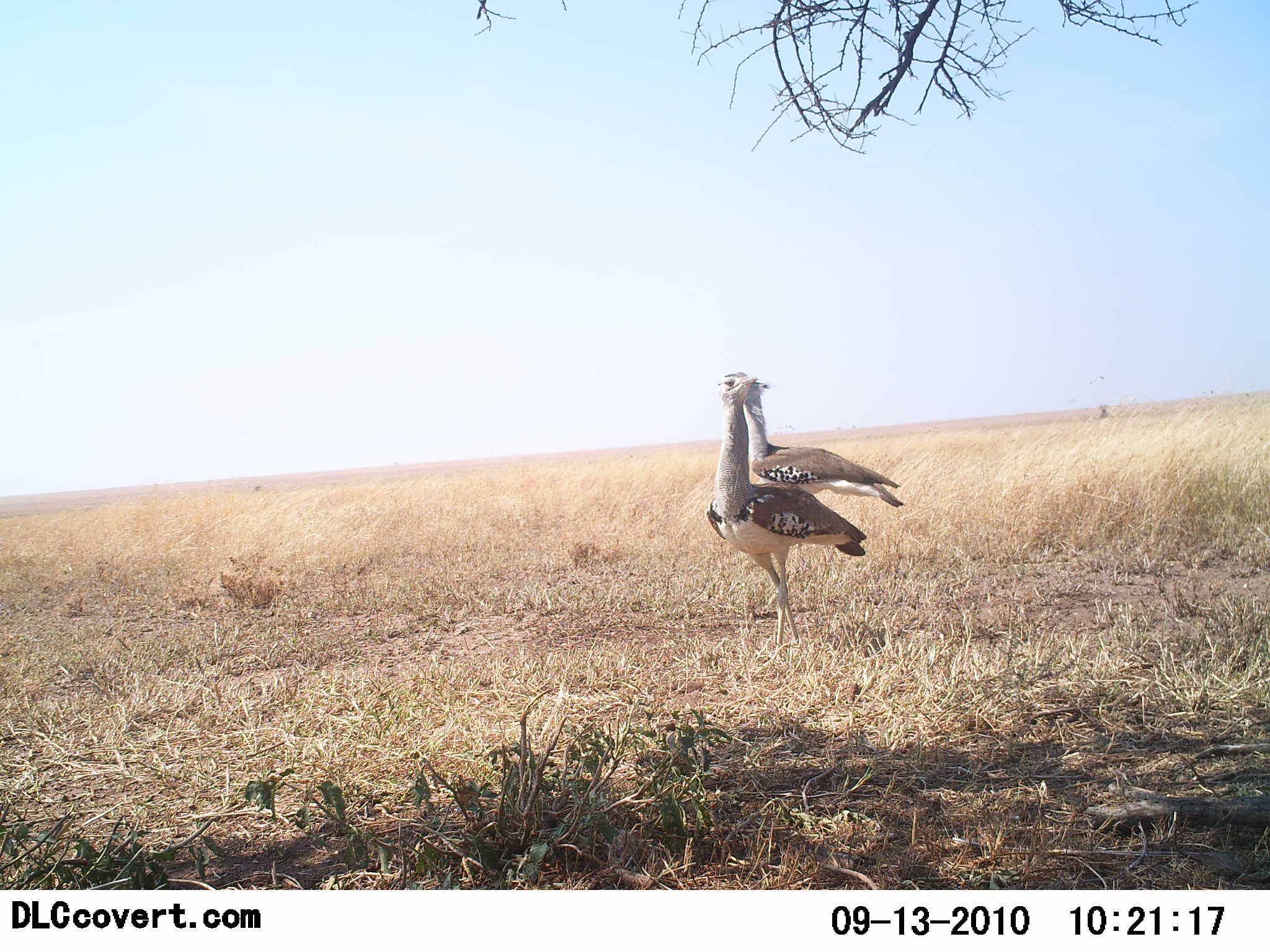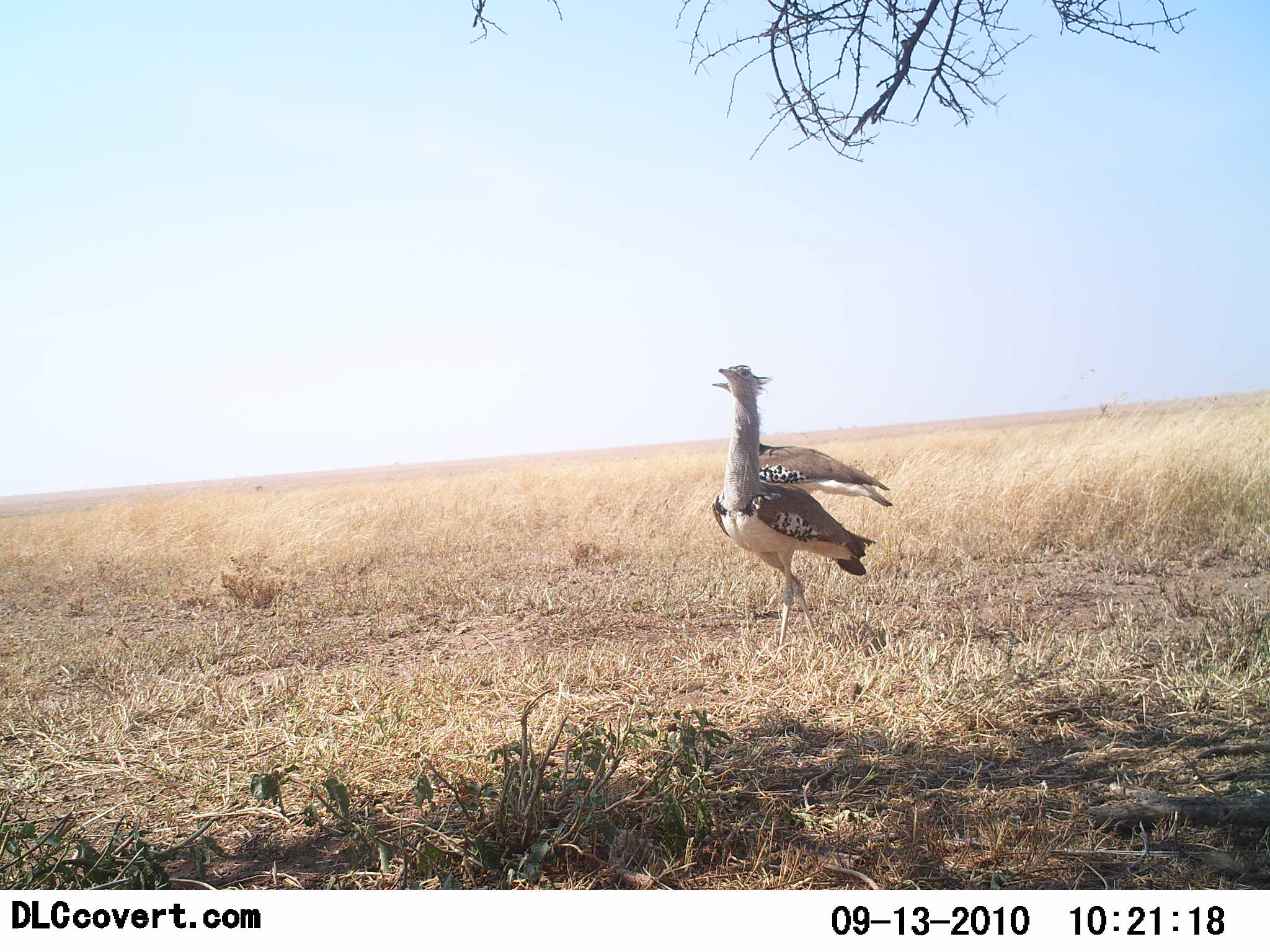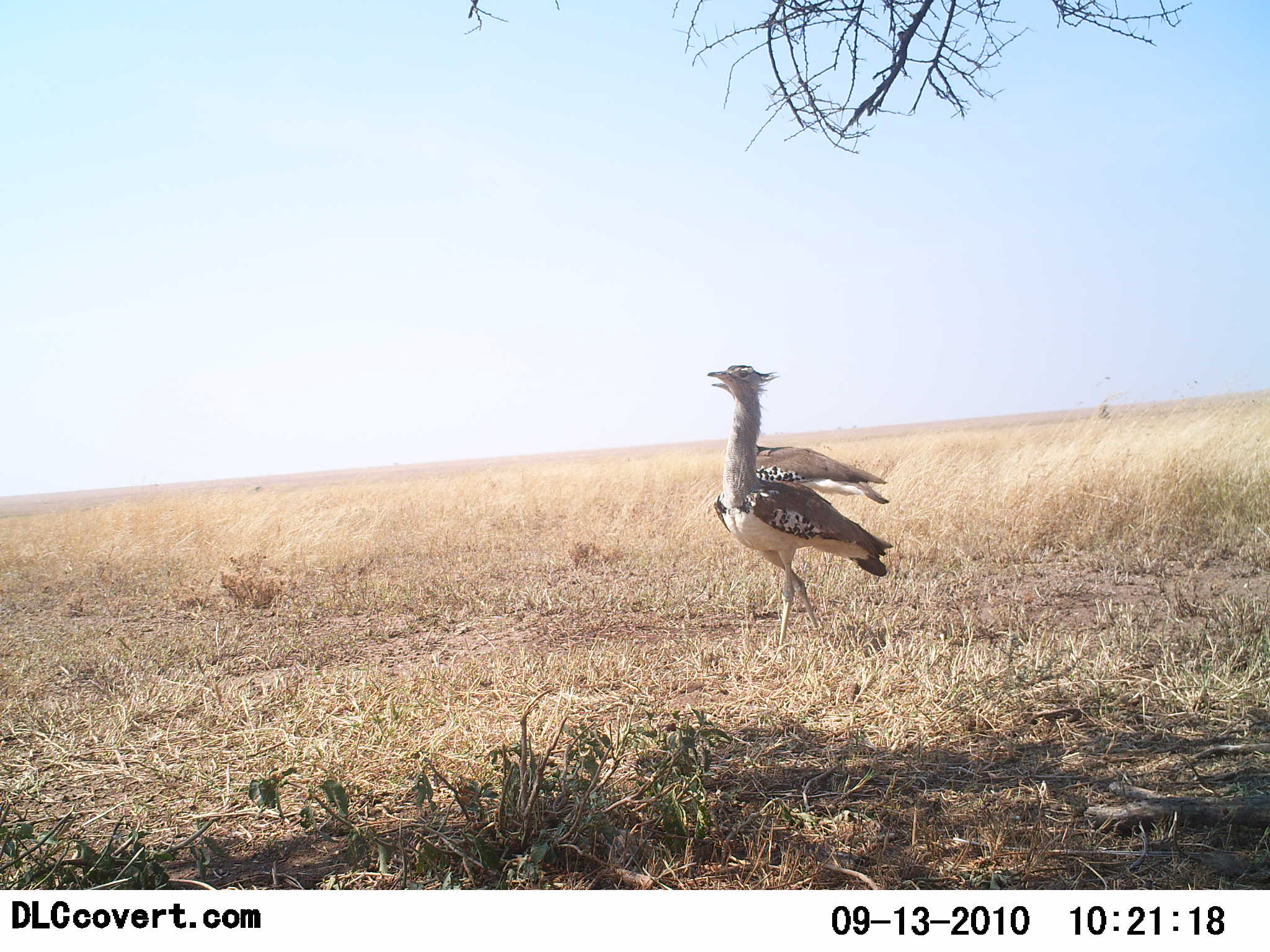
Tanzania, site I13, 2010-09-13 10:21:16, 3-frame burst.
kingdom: Animalia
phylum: Chordata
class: Aves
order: Otidiformes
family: Otididae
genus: Ardeotis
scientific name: Ardeotis kori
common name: kori bustard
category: koribustard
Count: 2.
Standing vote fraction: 94%.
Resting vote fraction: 0%.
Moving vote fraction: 12%.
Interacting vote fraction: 0%.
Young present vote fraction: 0%.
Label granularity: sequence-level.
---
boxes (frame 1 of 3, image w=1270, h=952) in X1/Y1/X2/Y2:
animal: 703/372/868/661; 742/377/904/515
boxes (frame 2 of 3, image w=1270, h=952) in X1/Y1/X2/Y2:
animal: 711/366/876/656; 712/379/894/509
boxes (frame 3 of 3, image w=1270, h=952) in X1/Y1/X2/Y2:
animal: 707/364/896/665; 711/381/890/507